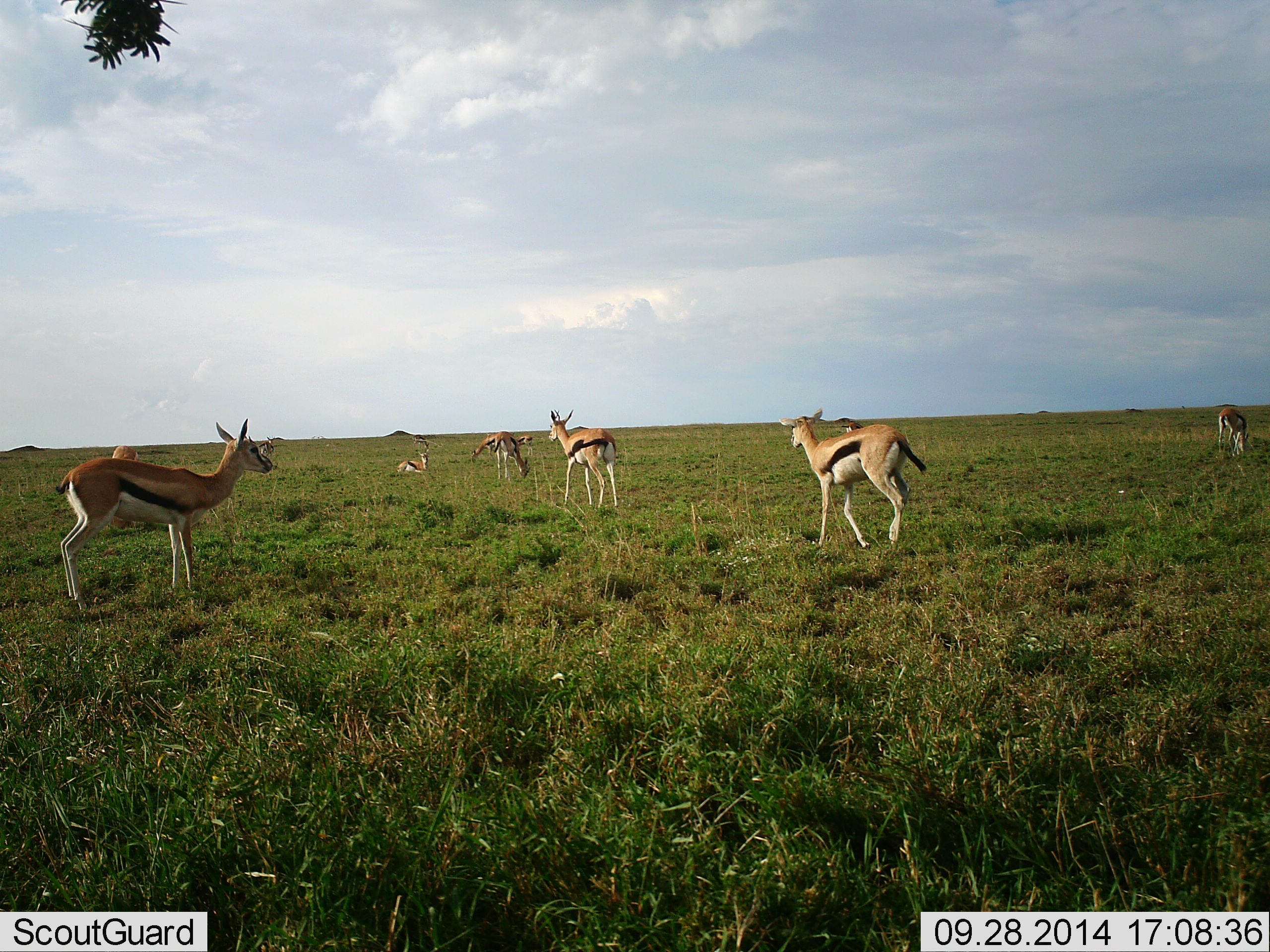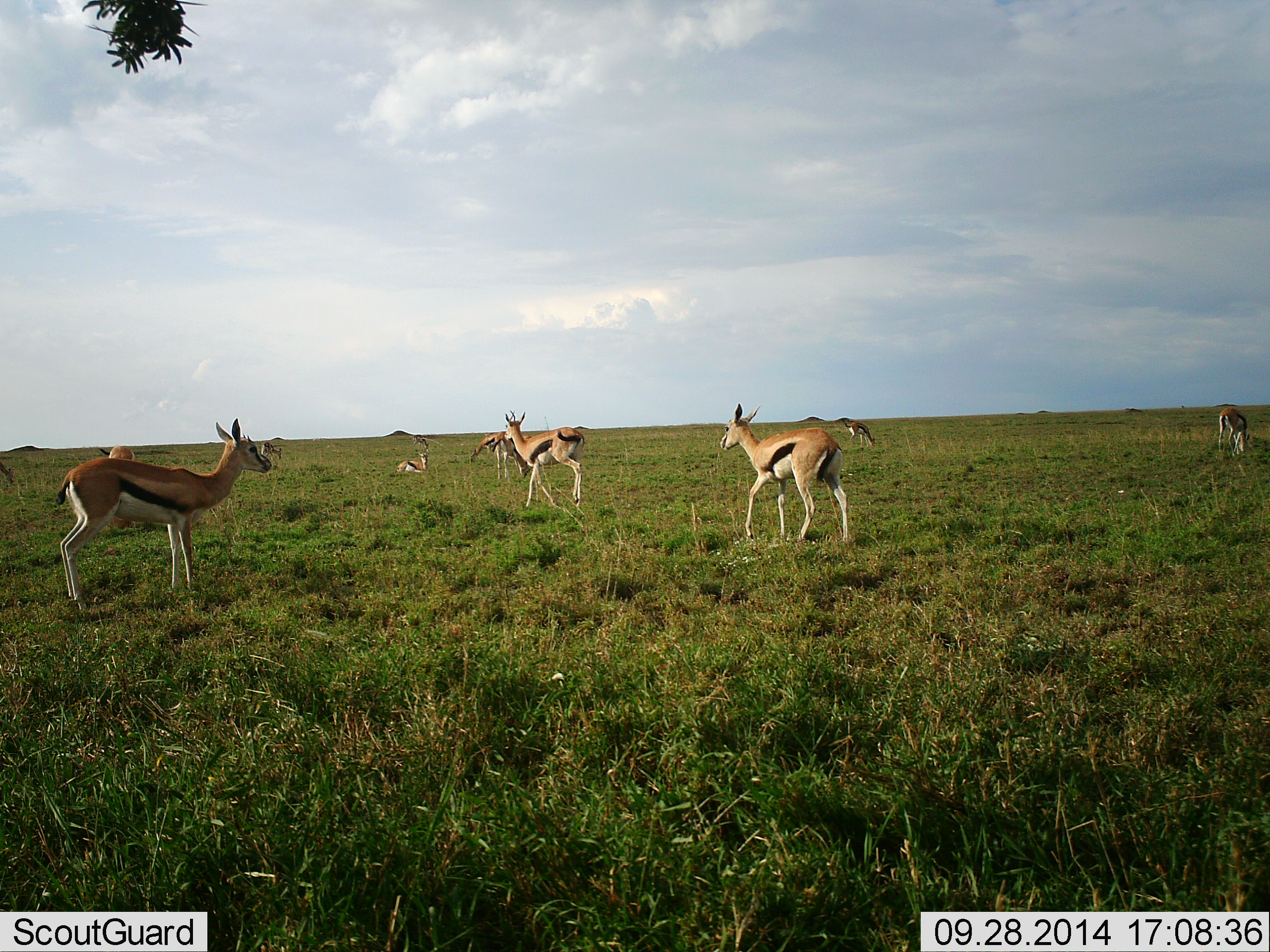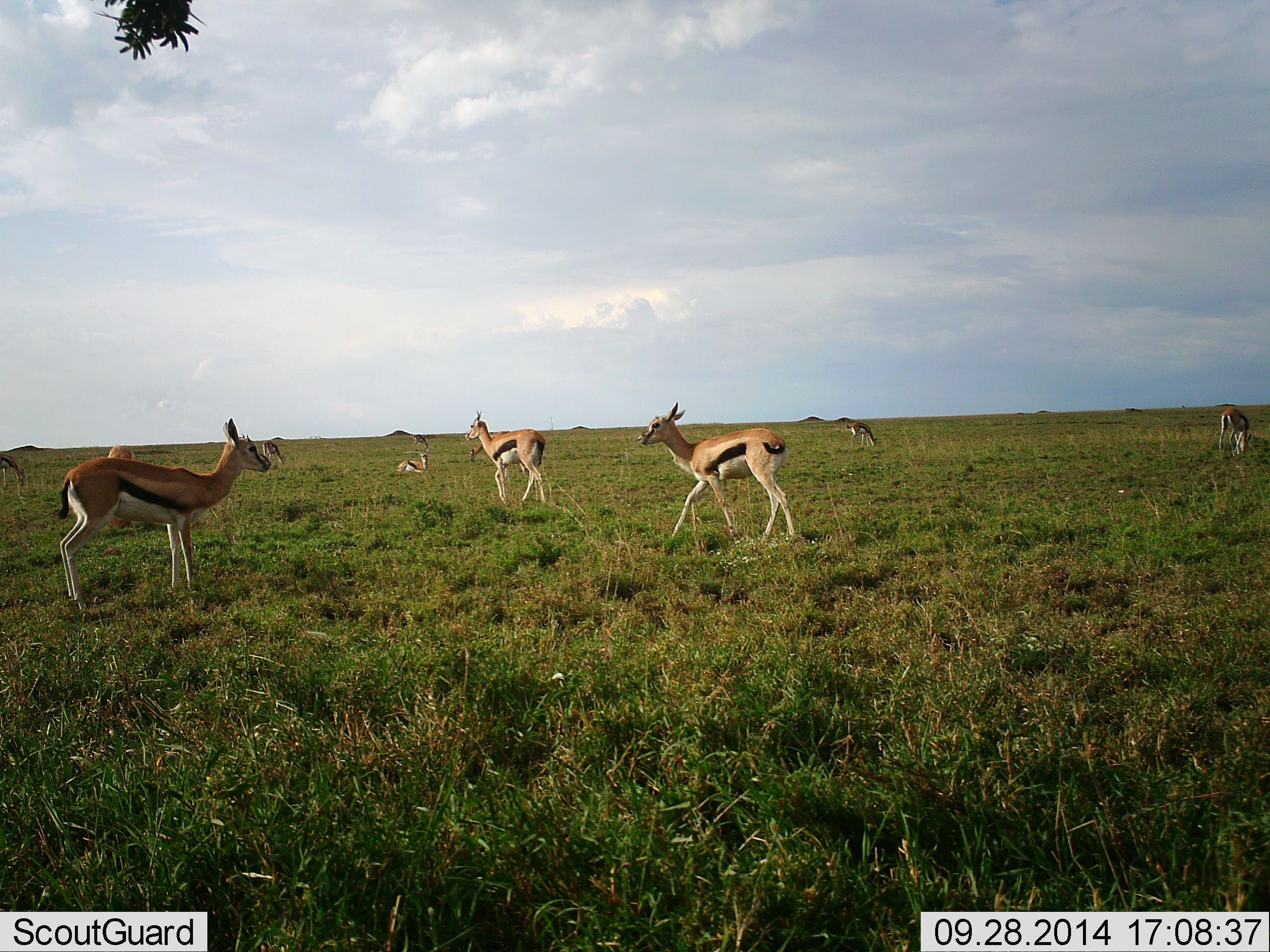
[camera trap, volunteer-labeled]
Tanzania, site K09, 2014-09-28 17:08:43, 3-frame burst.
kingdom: Animalia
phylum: Chordata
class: Mammalia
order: Artiodactyla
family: Bovidae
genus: Eudorcas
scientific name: Eudorcas thomsonii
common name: thomson's gazelle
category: gazellethomsons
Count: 8.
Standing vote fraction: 90%.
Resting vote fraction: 60%.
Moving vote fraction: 80%.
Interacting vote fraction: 10%.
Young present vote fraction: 0%.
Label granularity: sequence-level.